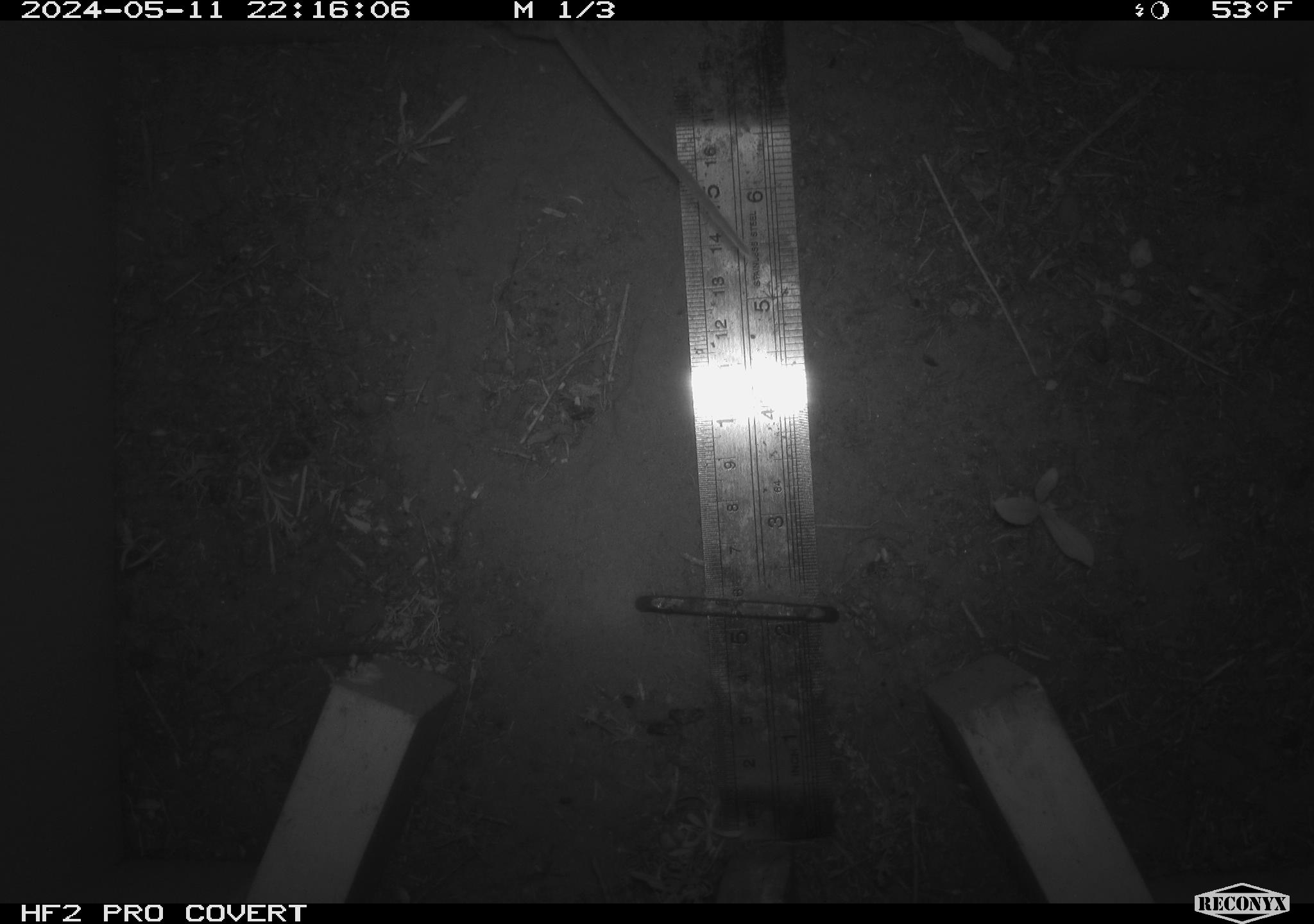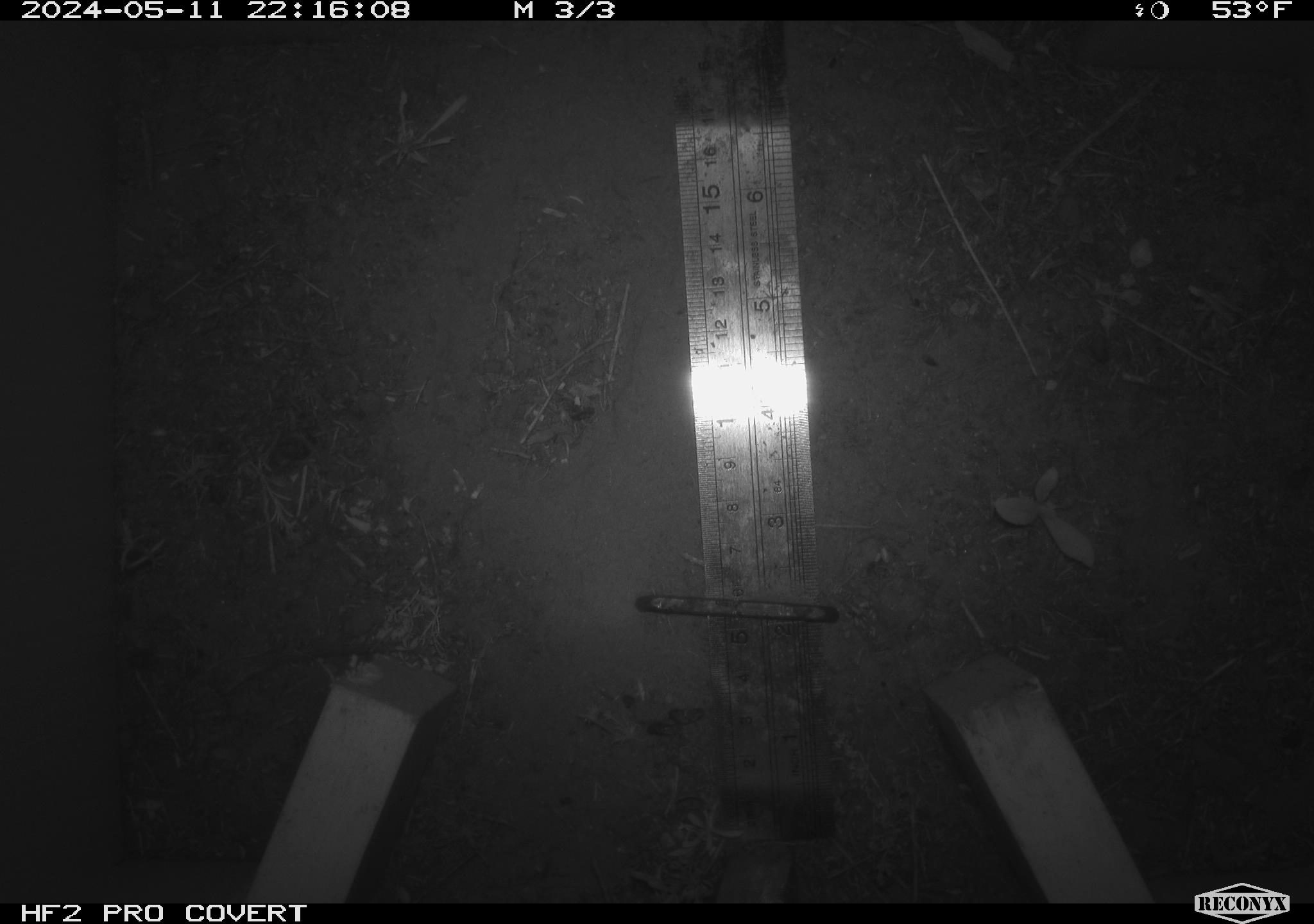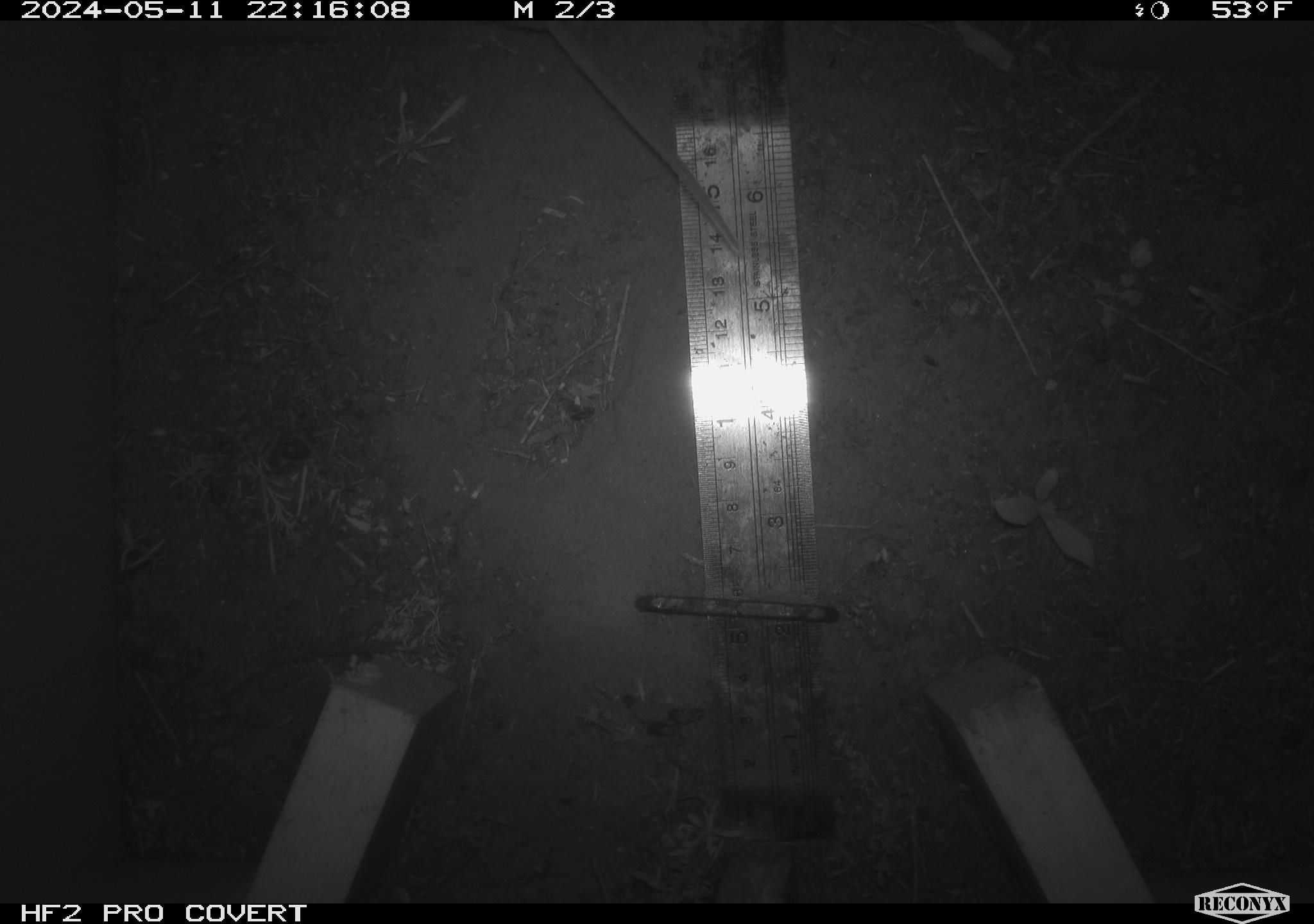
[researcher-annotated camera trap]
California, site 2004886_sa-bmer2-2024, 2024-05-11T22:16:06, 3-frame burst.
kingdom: Animalia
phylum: Chordata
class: Mammalia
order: Rodentia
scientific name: Rodentia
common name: mouse species